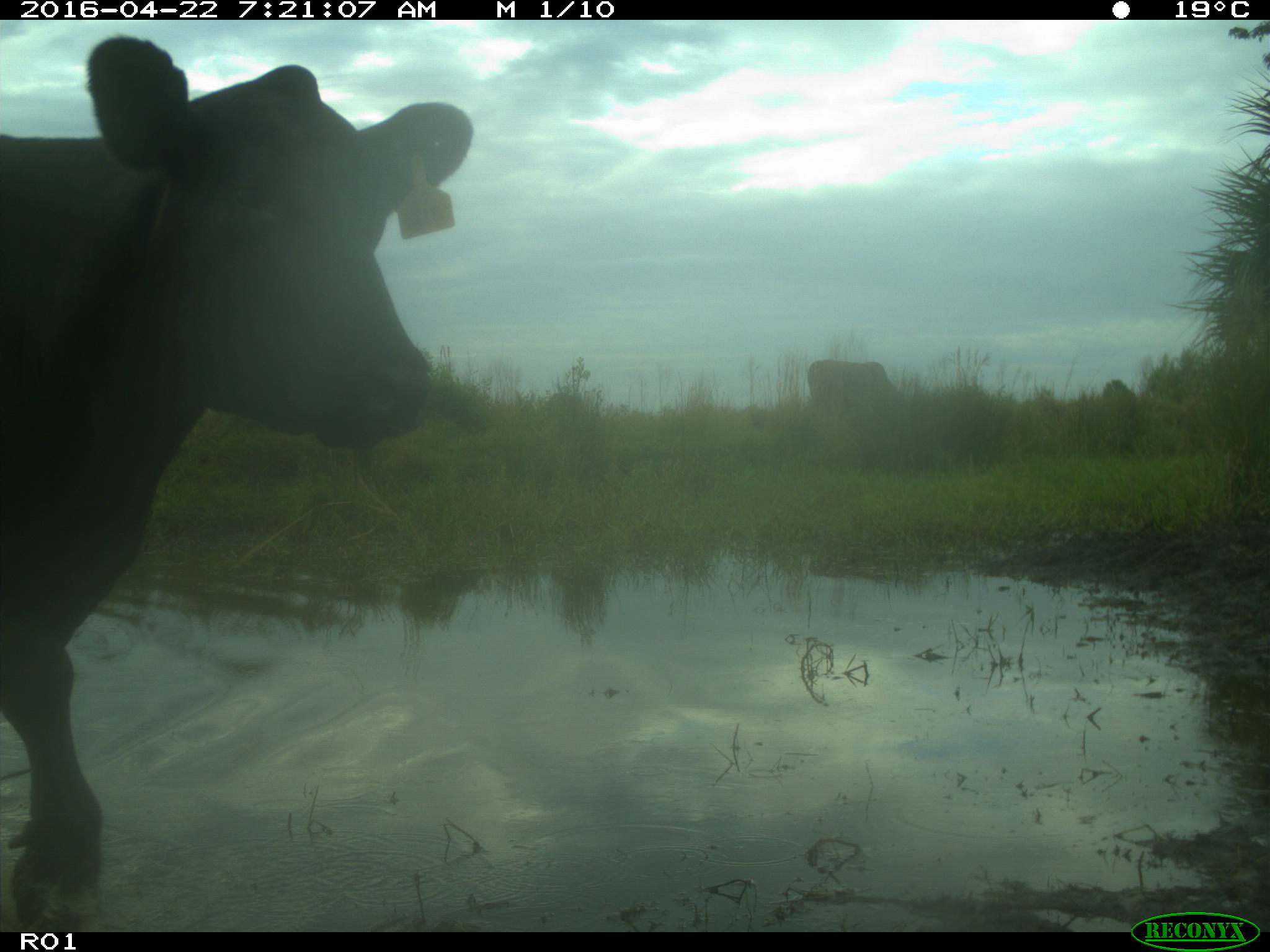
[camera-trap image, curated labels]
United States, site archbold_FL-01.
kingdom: Animalia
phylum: Chordata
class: Mammalia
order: Artiodactyla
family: Bovidae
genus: Bos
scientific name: Bos taurus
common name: domestic cow